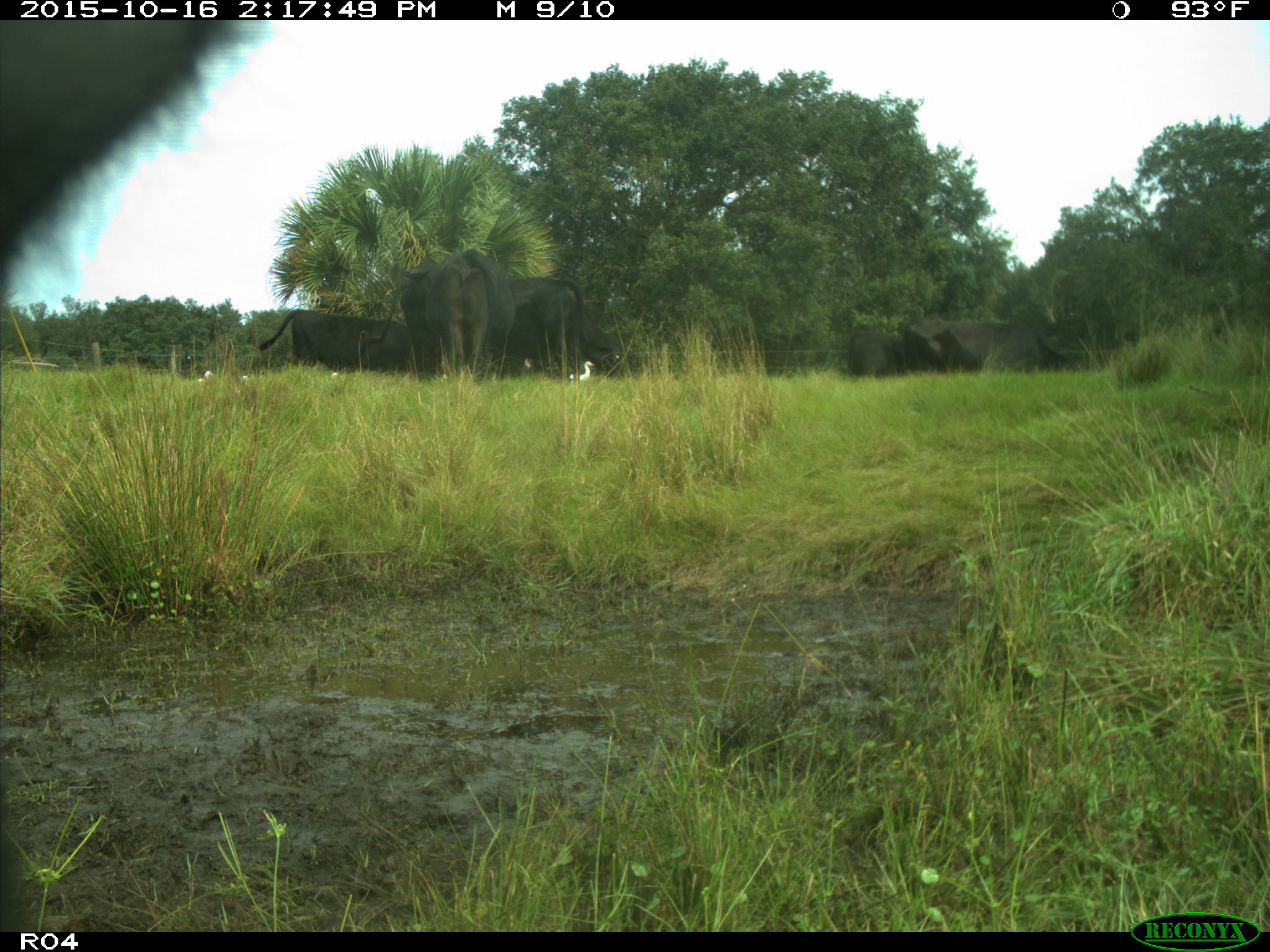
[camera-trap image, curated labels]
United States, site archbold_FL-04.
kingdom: Animalia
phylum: Chordata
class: Mammalia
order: Artiodactyla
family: Bovidae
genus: Bos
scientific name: Bos taurus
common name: domestic cow